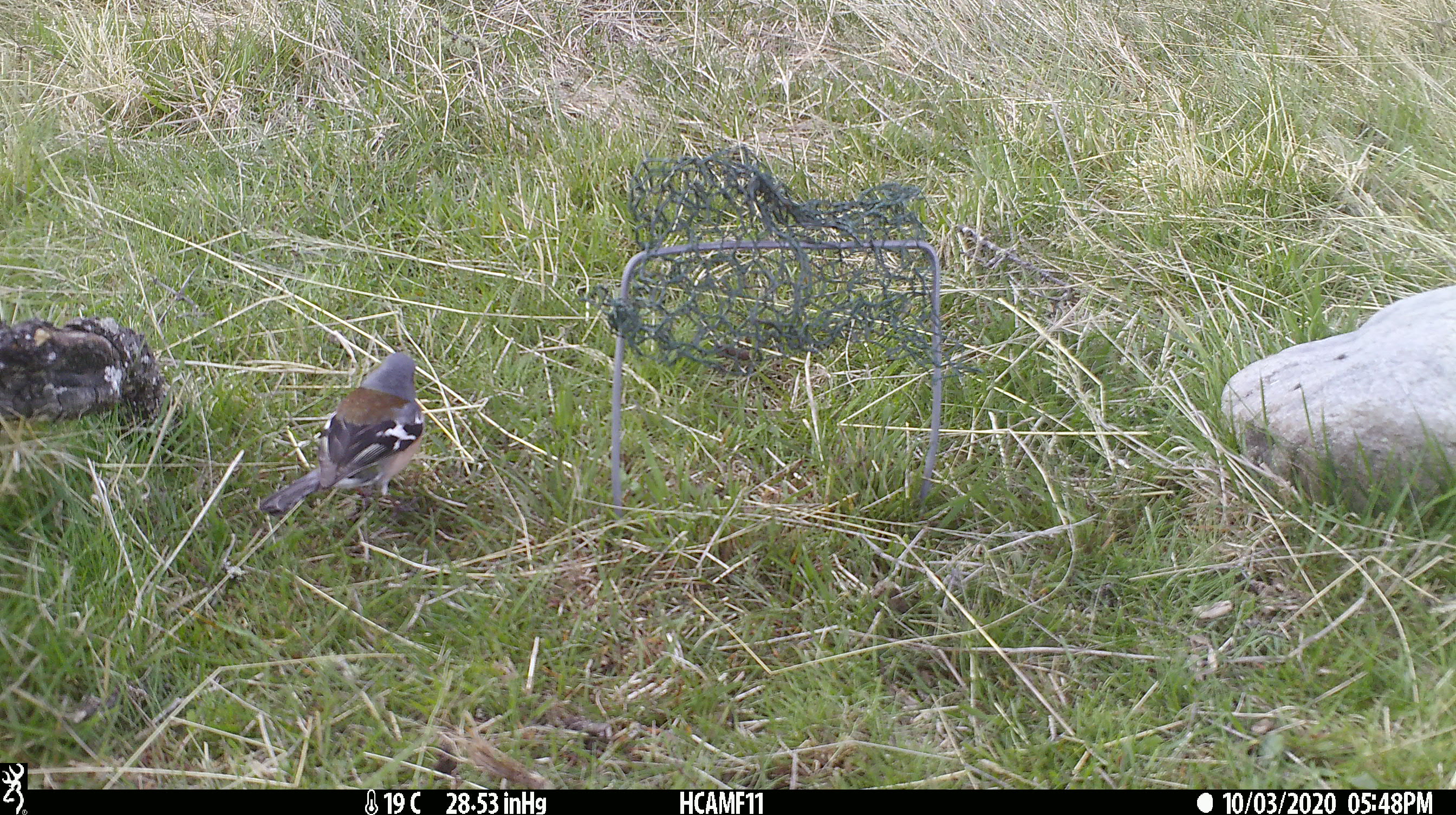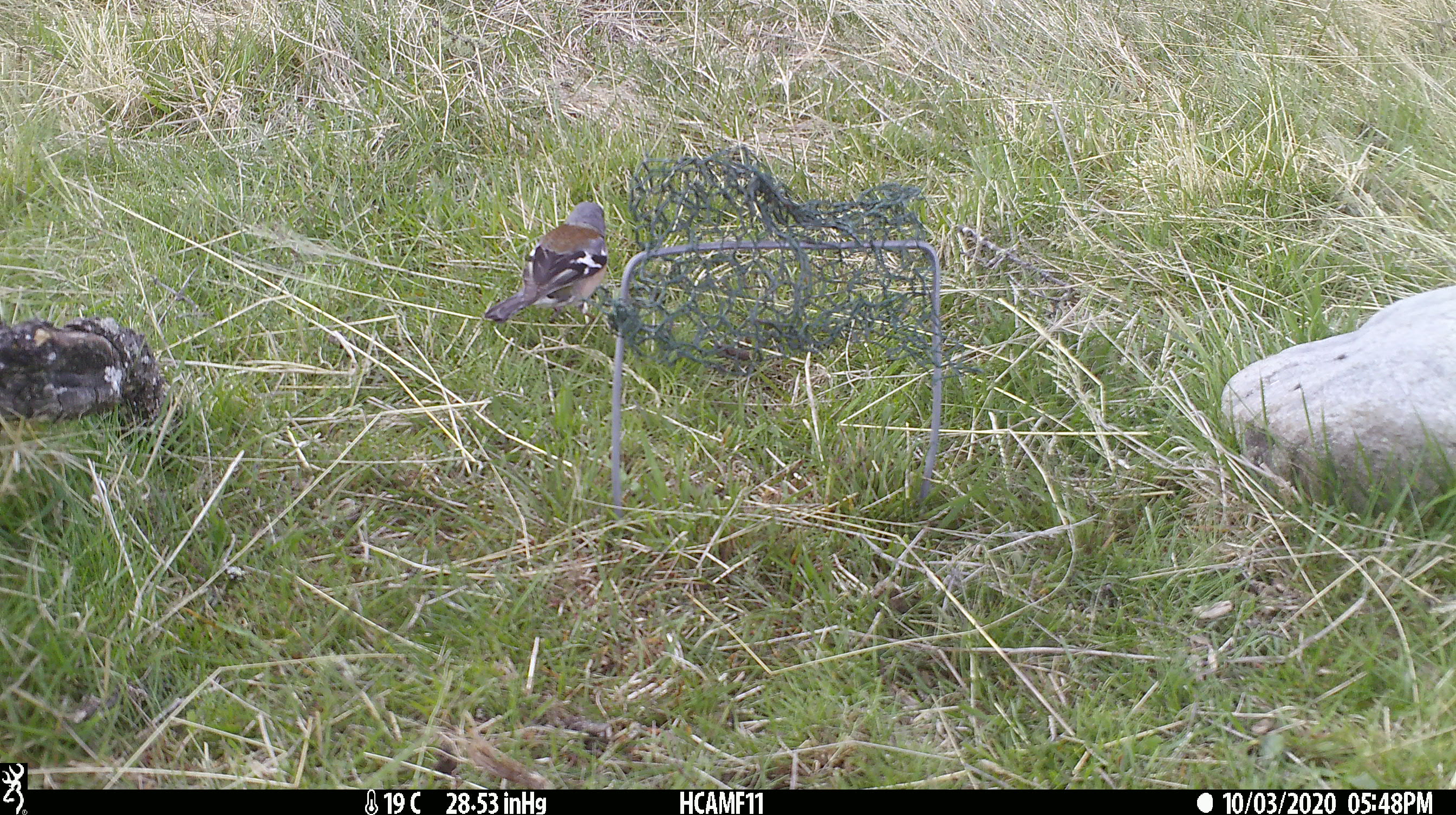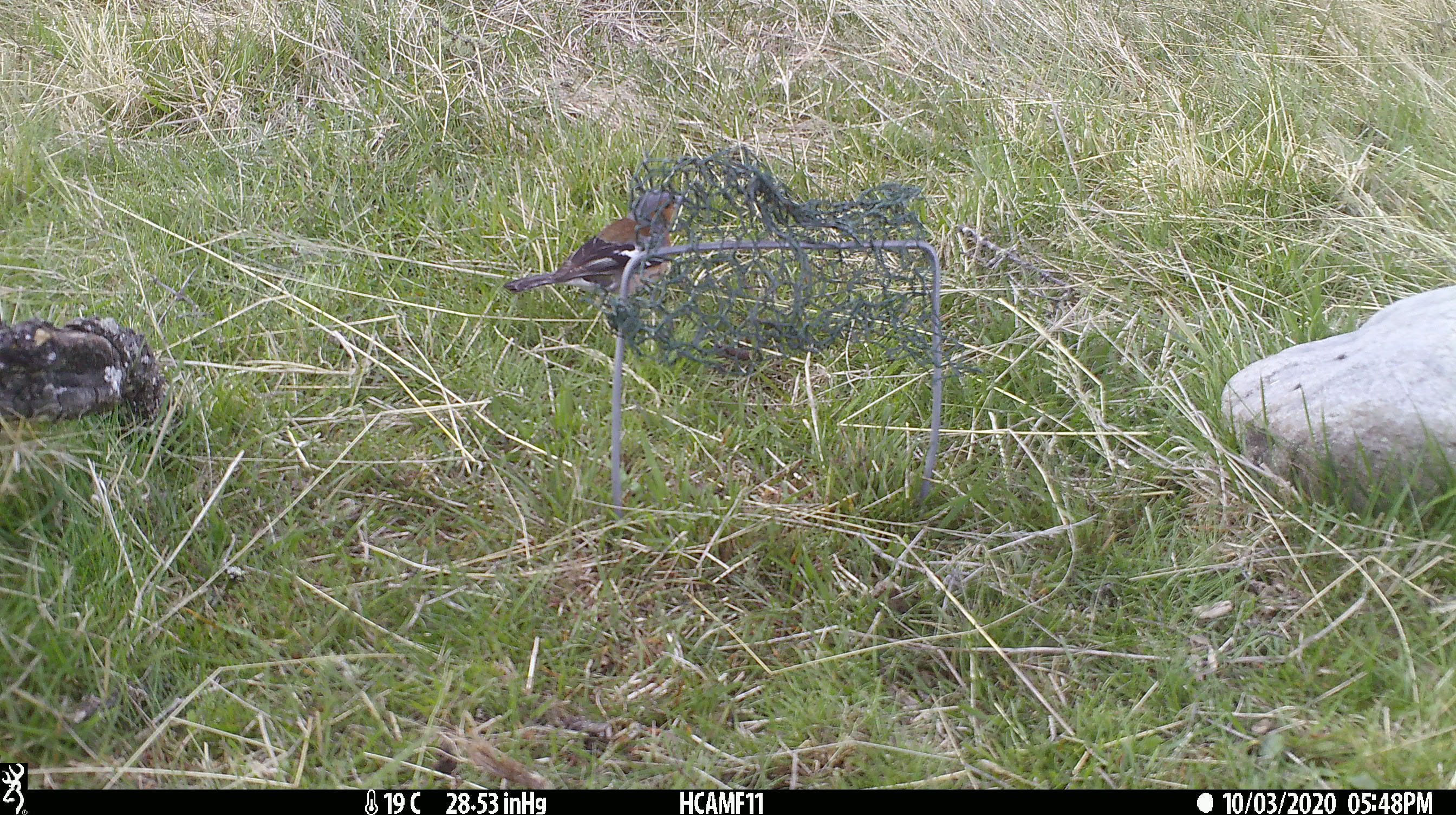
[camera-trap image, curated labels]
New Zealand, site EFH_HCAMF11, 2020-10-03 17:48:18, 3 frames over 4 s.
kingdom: Animalia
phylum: Chordata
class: Aves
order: Passeriformes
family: Fringillidae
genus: Fringilla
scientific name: Fringilla coelebs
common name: common chaffinch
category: chaffinch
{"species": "chaffinch (common chaffinch) (Fringilla coelebs)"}